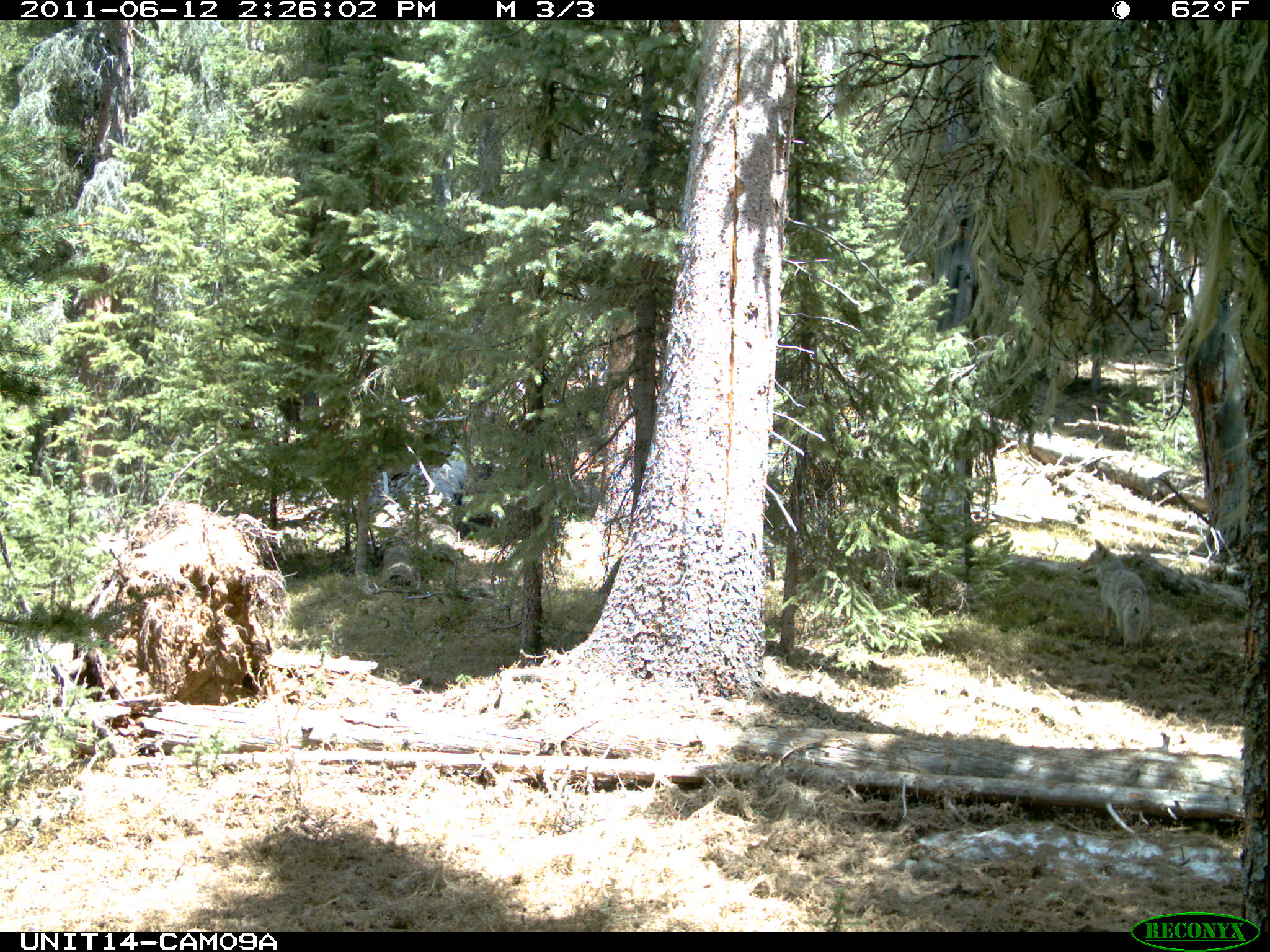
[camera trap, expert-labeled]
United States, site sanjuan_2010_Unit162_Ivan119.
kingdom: Animalia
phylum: Chordata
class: Mammalia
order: Carnivora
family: Canidae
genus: Canis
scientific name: Canis latrans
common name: coyote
Canis latrans (coyote).